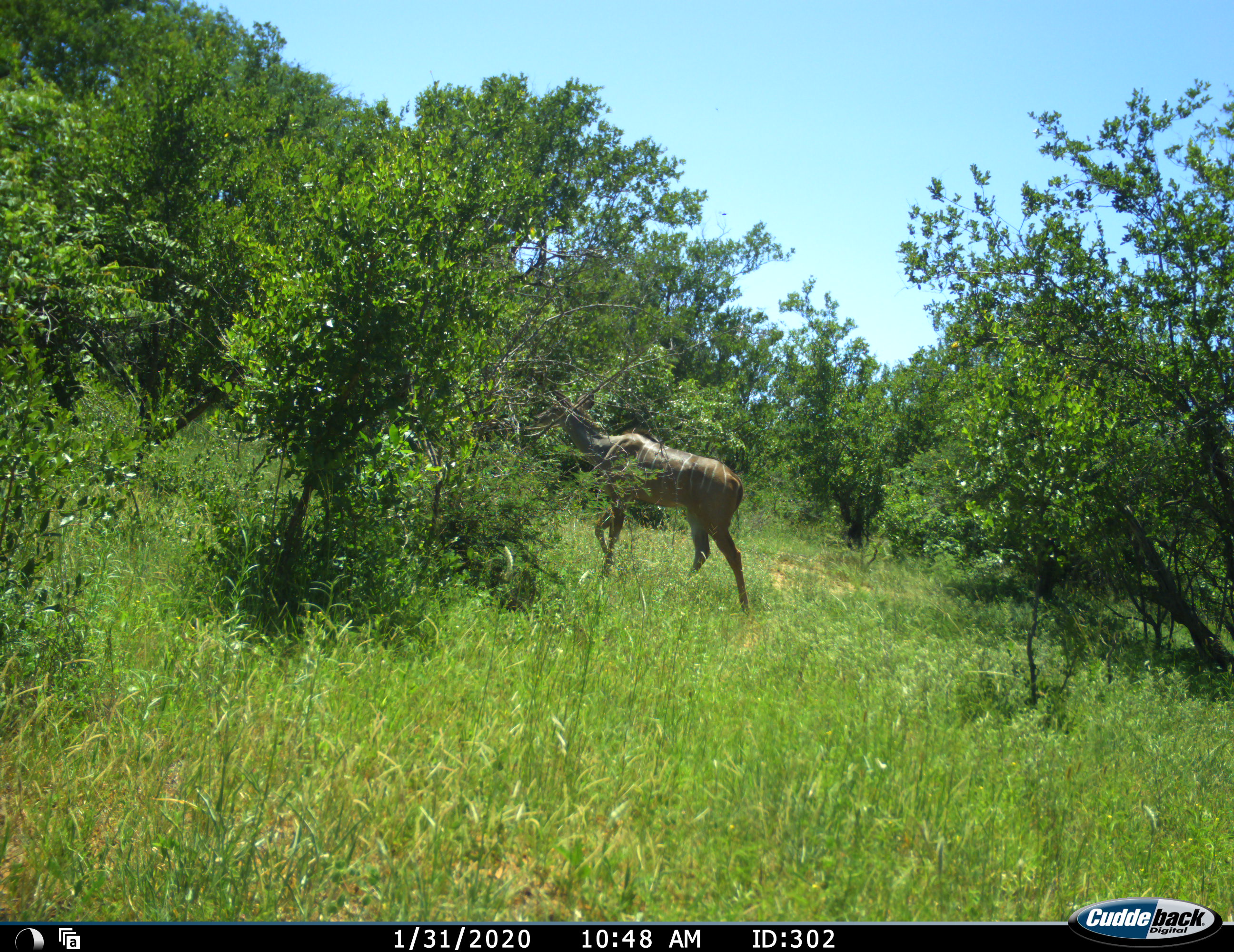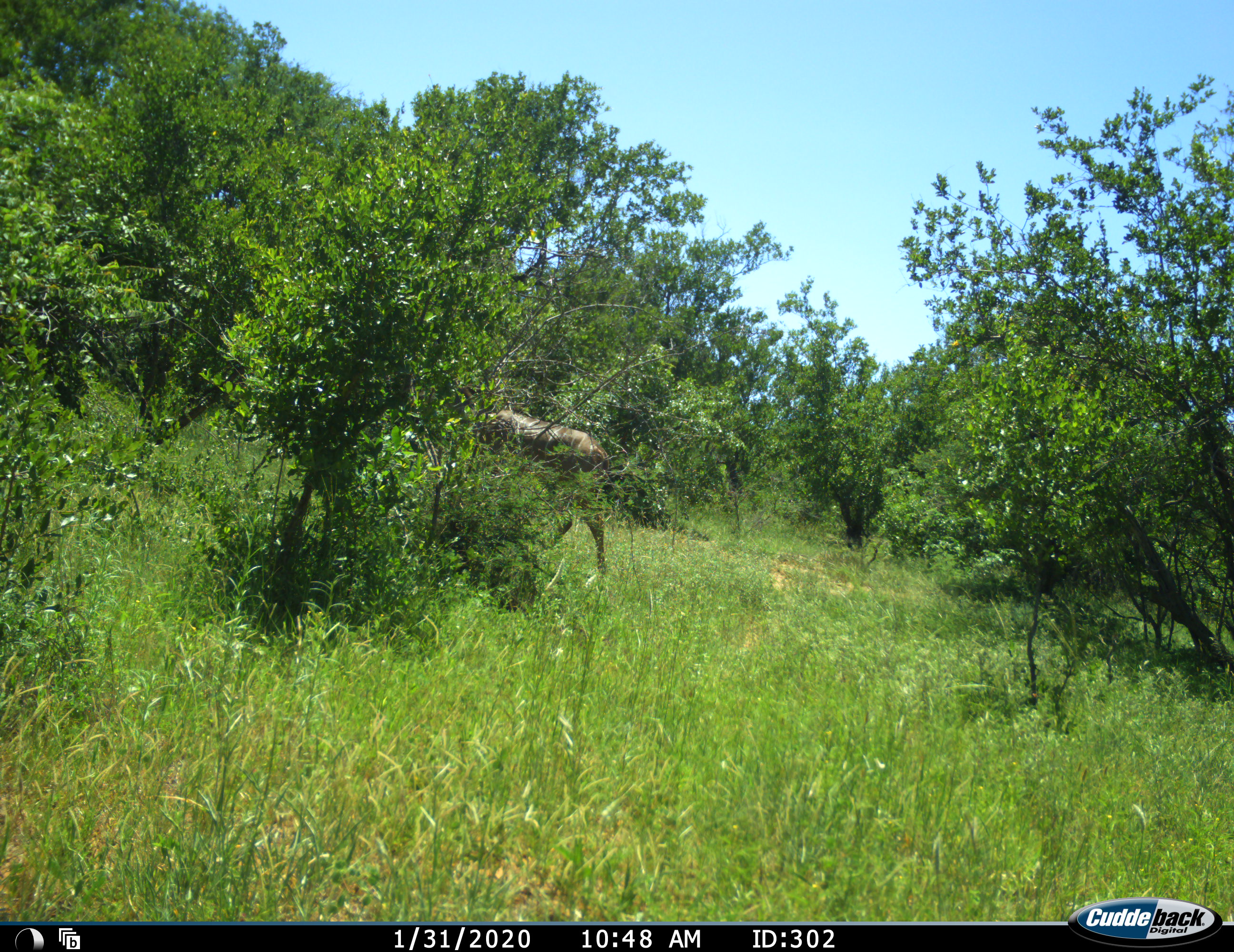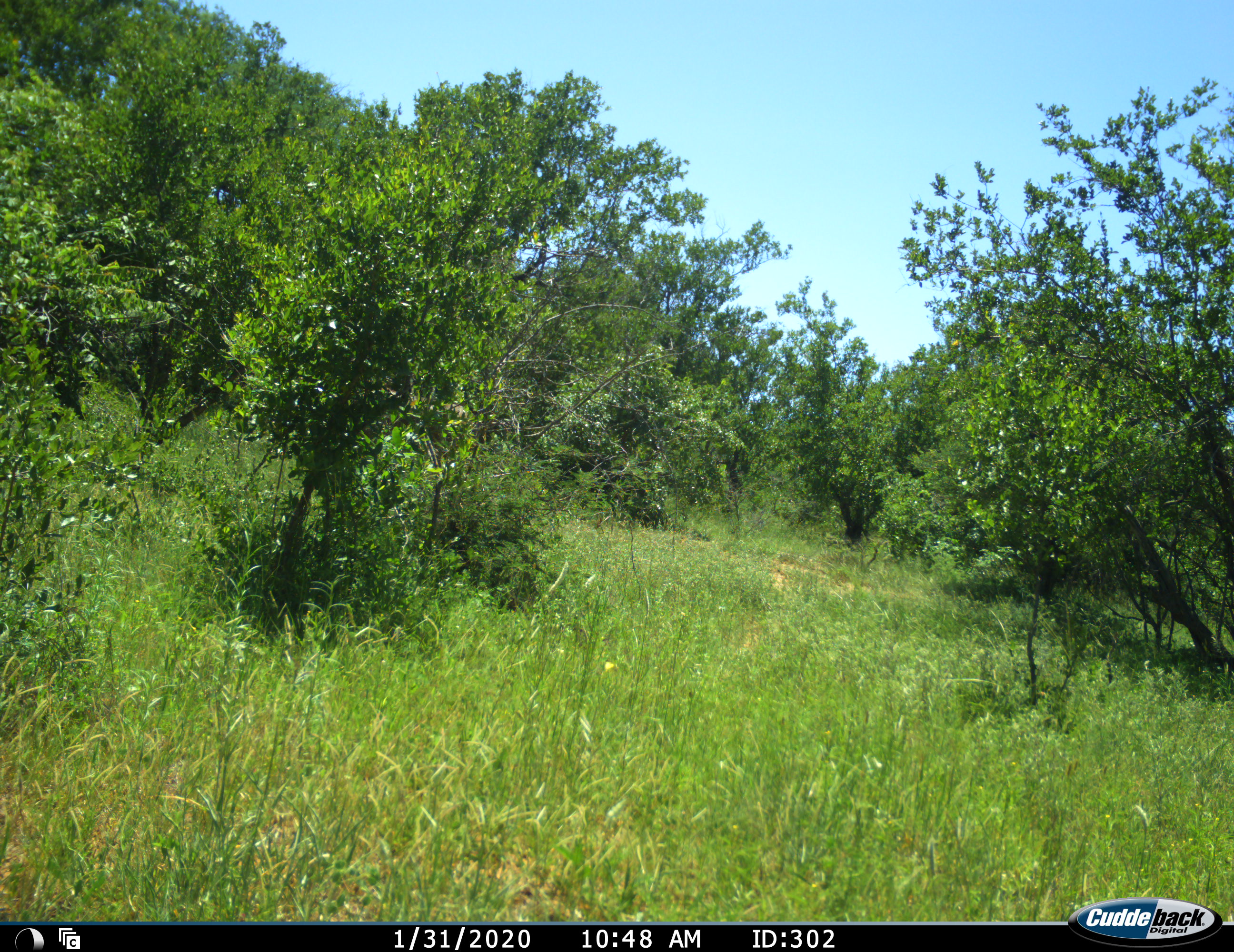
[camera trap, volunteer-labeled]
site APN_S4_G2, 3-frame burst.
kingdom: Animalia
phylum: Chordata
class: Mammalia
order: Artiodactyla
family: Bovidae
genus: Tragelaphus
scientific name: Tragelaphus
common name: kudu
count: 1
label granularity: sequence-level